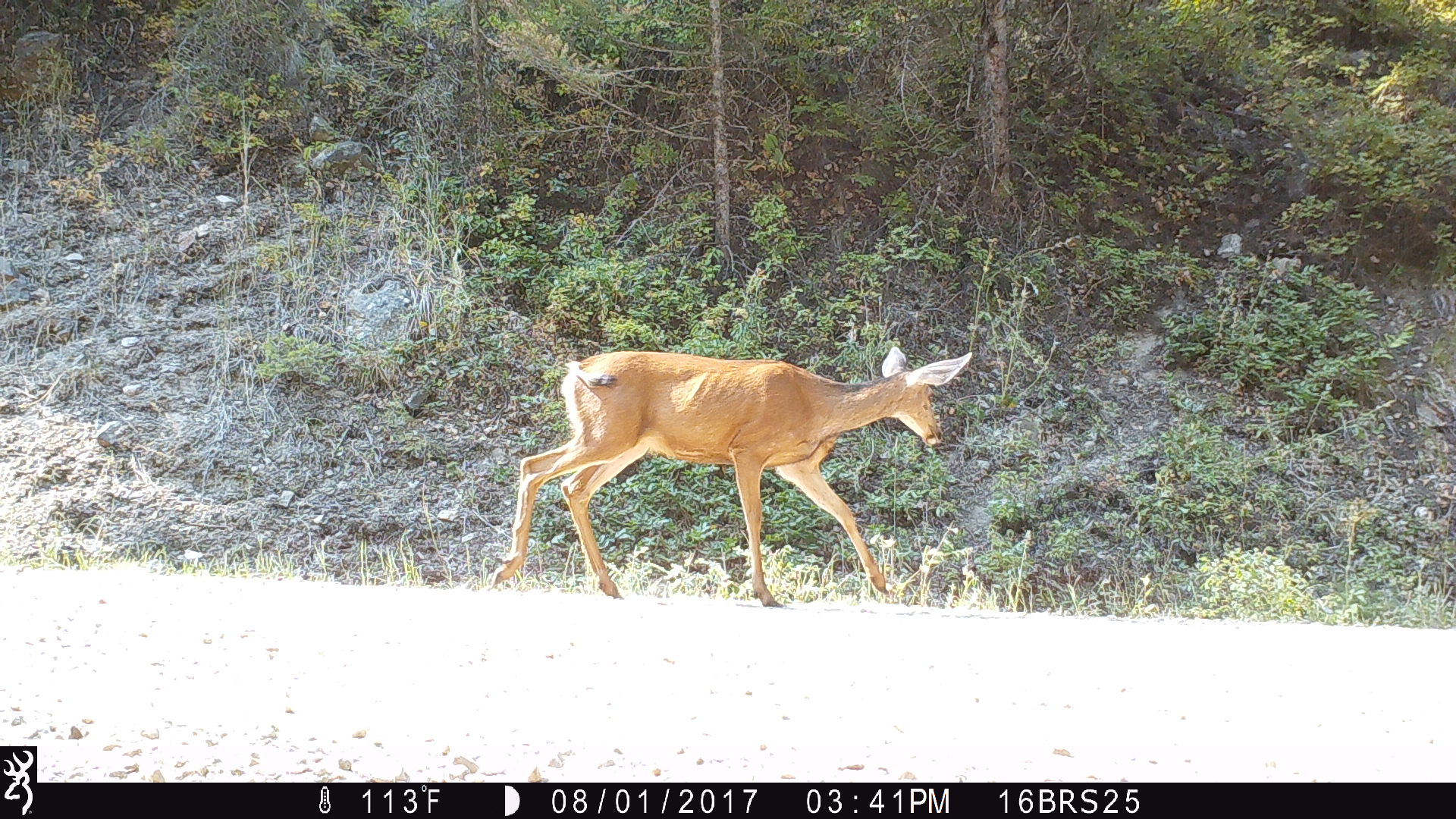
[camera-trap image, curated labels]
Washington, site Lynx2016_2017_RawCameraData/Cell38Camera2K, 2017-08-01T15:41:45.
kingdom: Animalia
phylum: Chordata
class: Mammalia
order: Artiodactyla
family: Cervidae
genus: Odocoileus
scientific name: Odocoileus hemionus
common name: mule deer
Odocoileus hemionus (mule deer). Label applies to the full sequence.